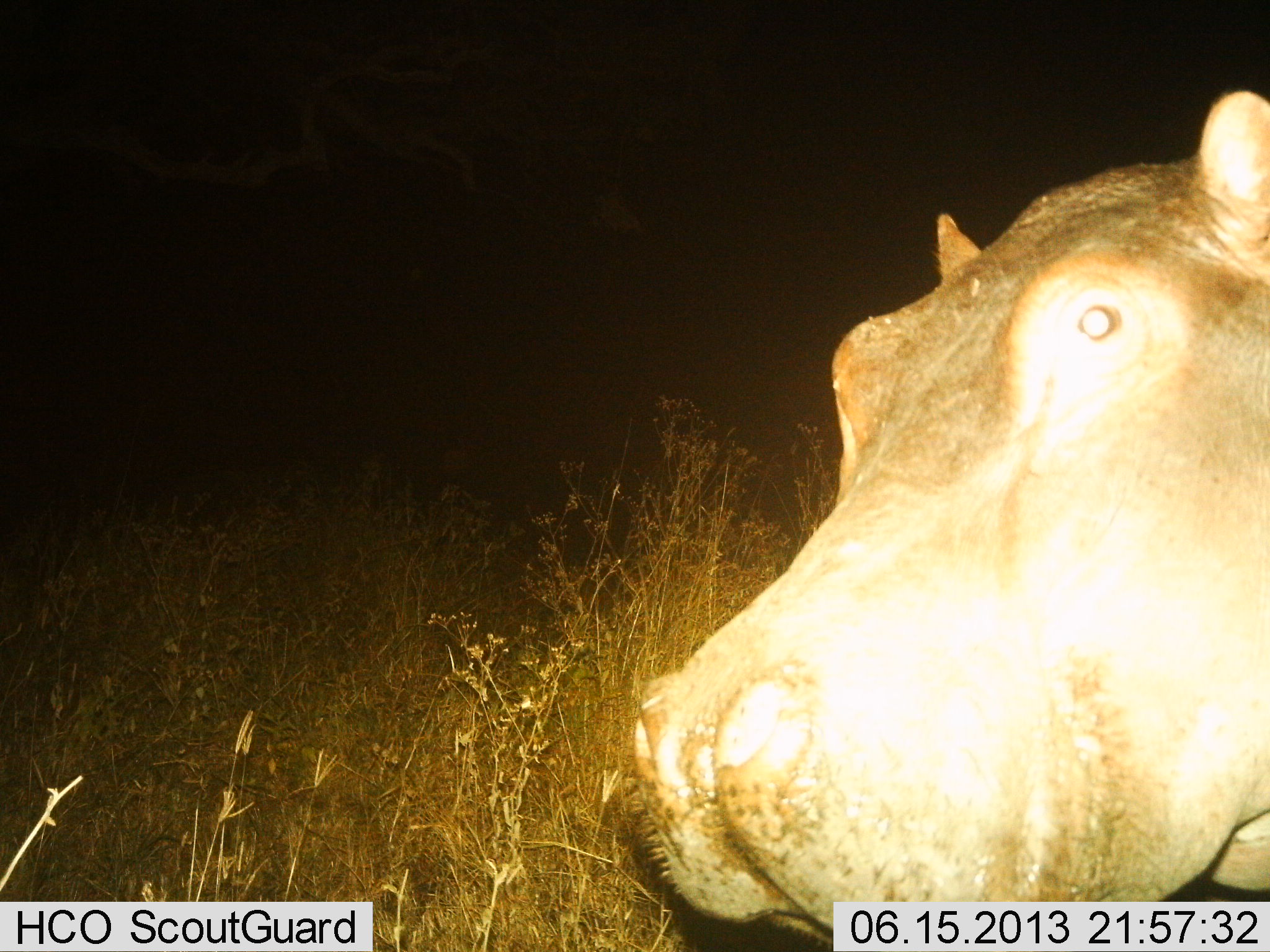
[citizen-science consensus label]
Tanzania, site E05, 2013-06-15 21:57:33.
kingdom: Animalia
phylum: Chordata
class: Mammalia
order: Artiodactyla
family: Hippopotamidae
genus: Hippopotamus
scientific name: Hippopotamus amphibius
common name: hippopotamus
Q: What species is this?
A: Hippopotamus (Hippopotamus amphibius).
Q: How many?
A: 1.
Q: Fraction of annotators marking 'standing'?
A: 73%.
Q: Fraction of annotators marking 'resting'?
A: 7%.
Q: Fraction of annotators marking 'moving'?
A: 17%.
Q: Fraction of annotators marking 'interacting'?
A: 7%.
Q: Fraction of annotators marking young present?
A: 0%.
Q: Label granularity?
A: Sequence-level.